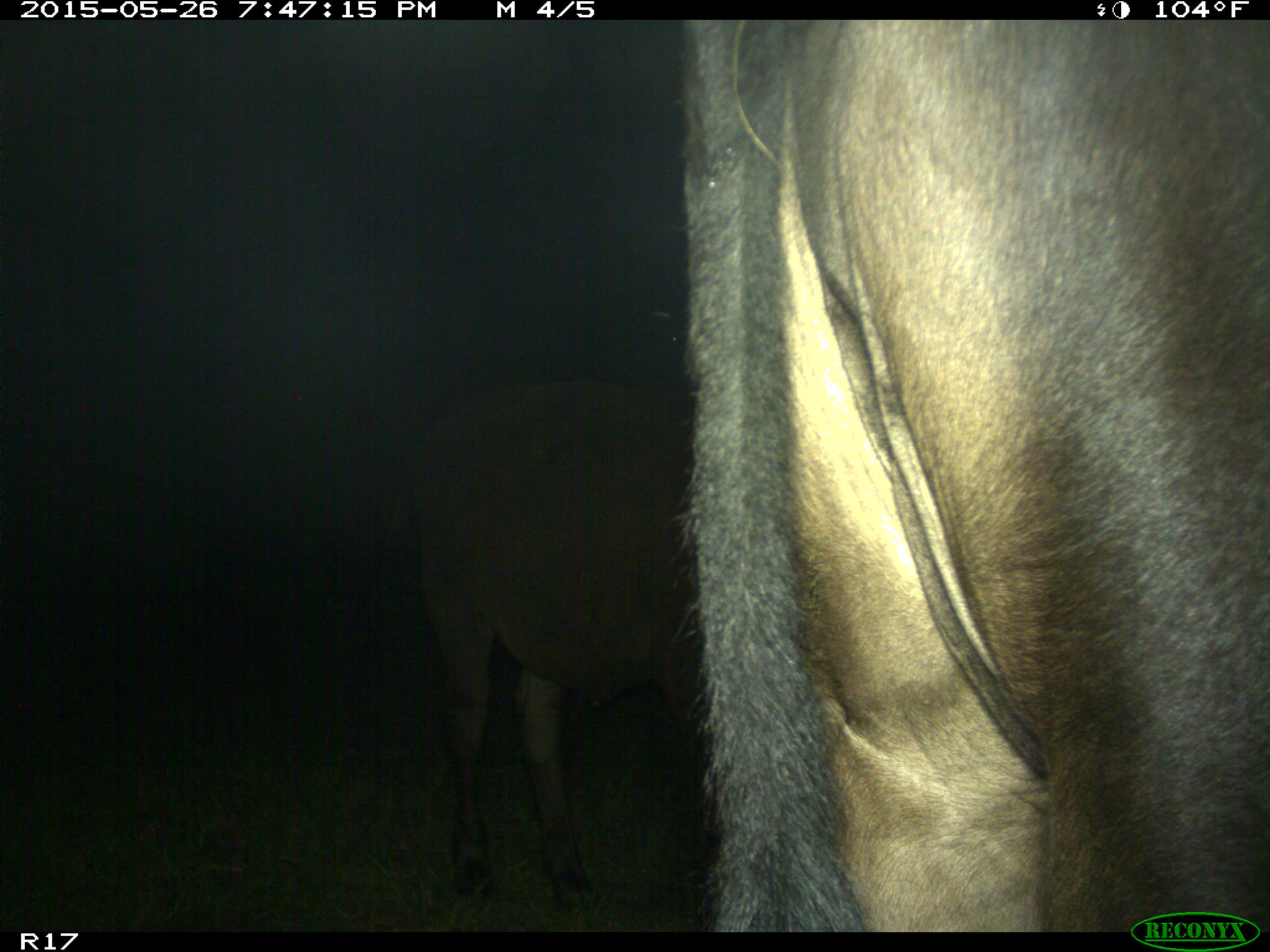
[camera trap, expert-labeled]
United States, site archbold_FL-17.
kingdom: Animalia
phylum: Chordata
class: Mammalia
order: Artiodactyla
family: Bovidae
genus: Bos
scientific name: Bos taurus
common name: domestic cow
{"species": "Bos taurus (domestic cow)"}